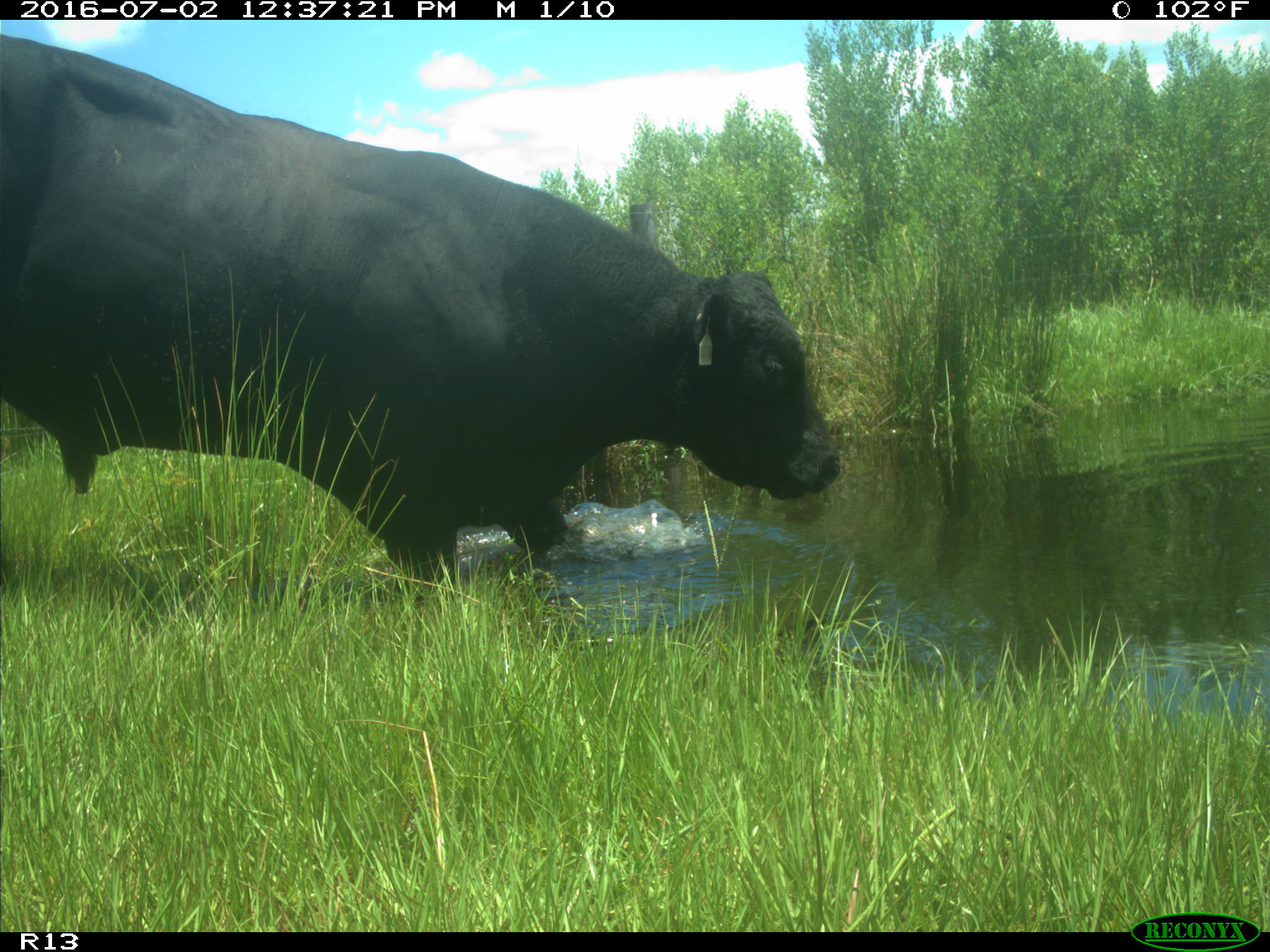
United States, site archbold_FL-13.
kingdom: Animalia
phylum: Chordata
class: Mammalia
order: Artiodactyla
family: Bovidae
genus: Bos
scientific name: Bos taurus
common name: domestic cow